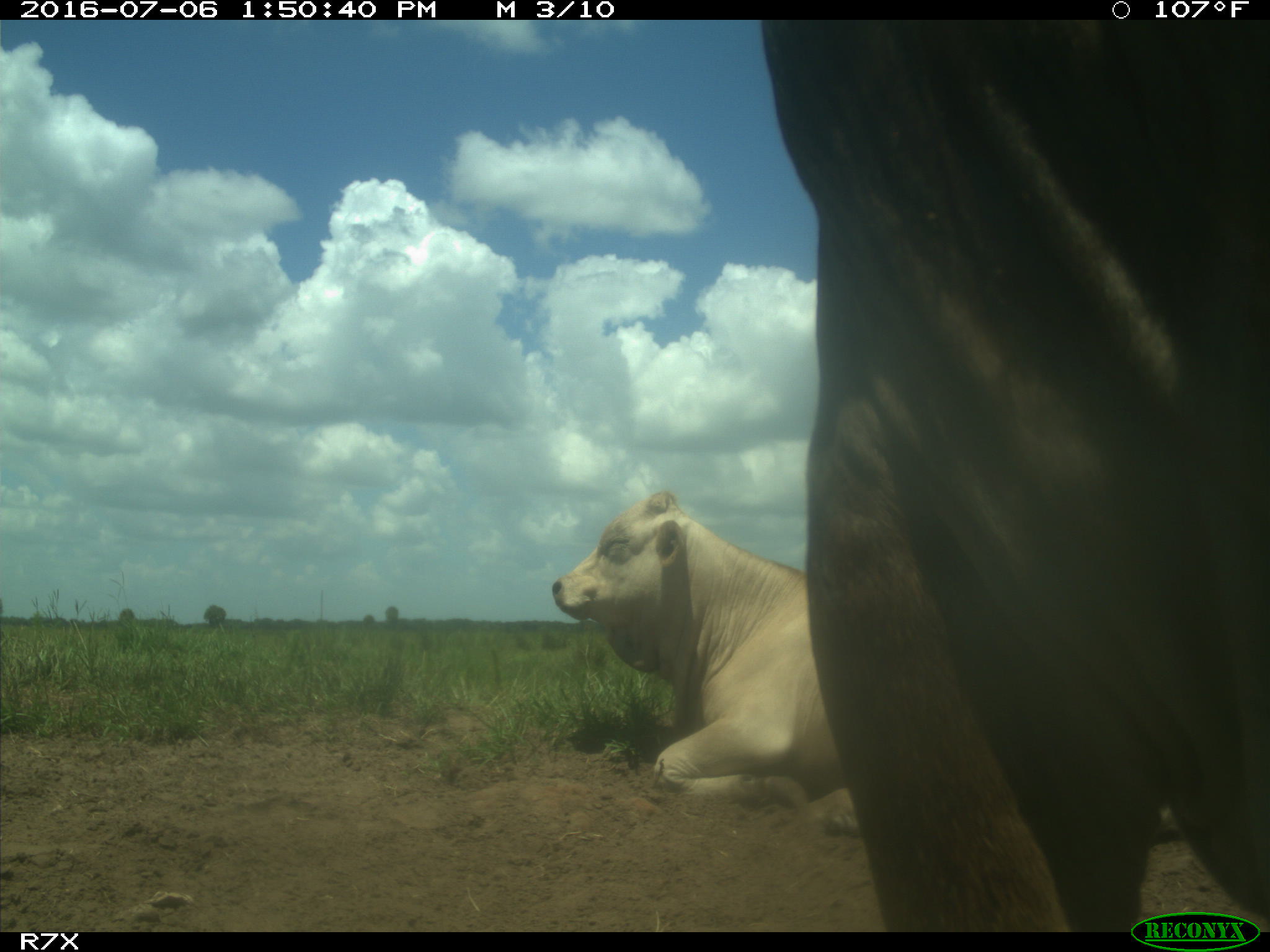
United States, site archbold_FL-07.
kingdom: Animalia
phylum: Chordata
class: Mammalia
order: Artiodactyla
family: Bovidae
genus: Bos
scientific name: Bos taurus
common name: domestic cow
Bos taurus (domestic cow).